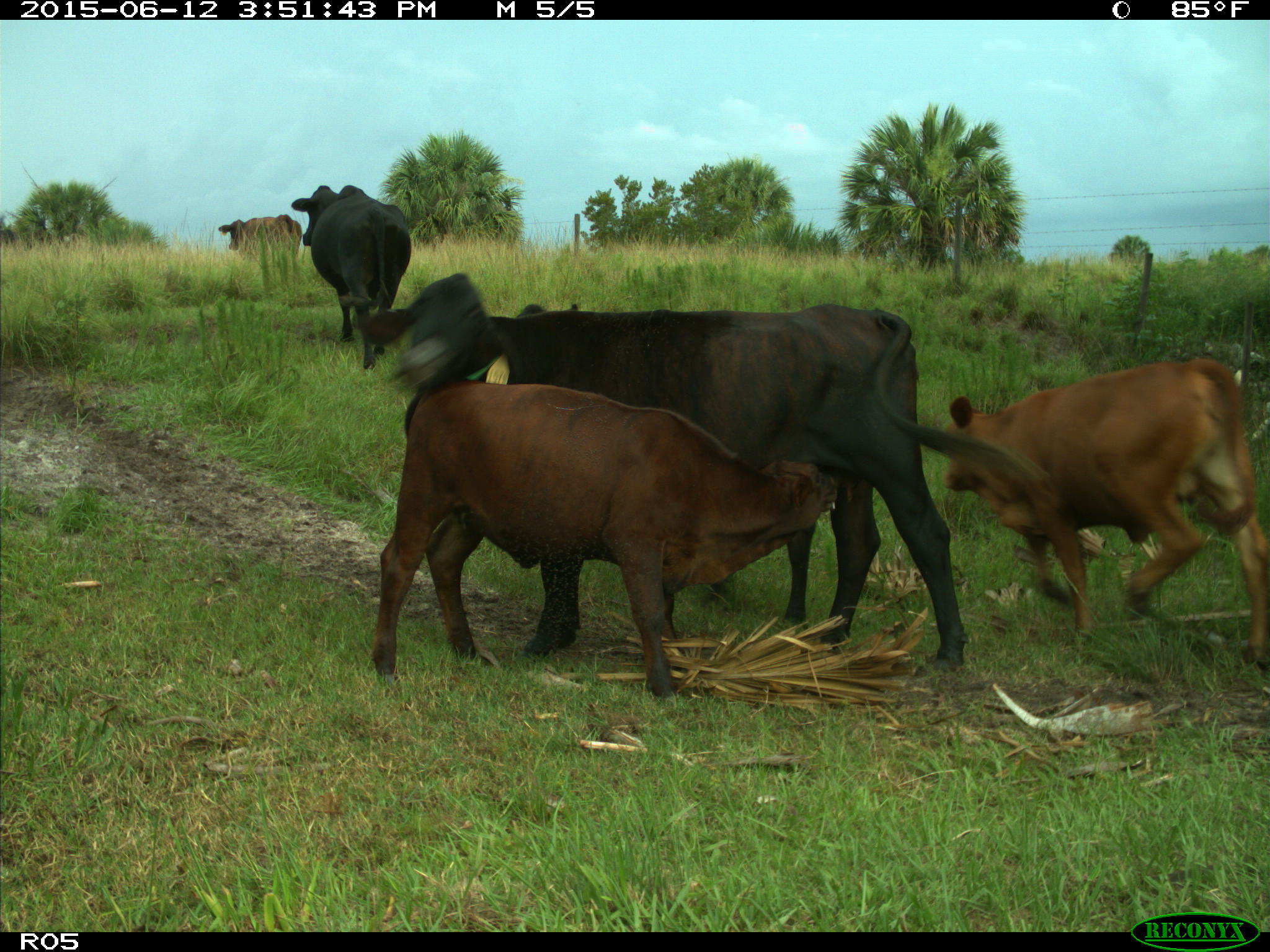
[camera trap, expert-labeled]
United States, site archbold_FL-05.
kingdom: Animalia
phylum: Chordata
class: Mammalia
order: Artiodactyla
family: Bovidae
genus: Bos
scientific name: Bos taurus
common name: domestic cow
Bos taurus (domestic cow).